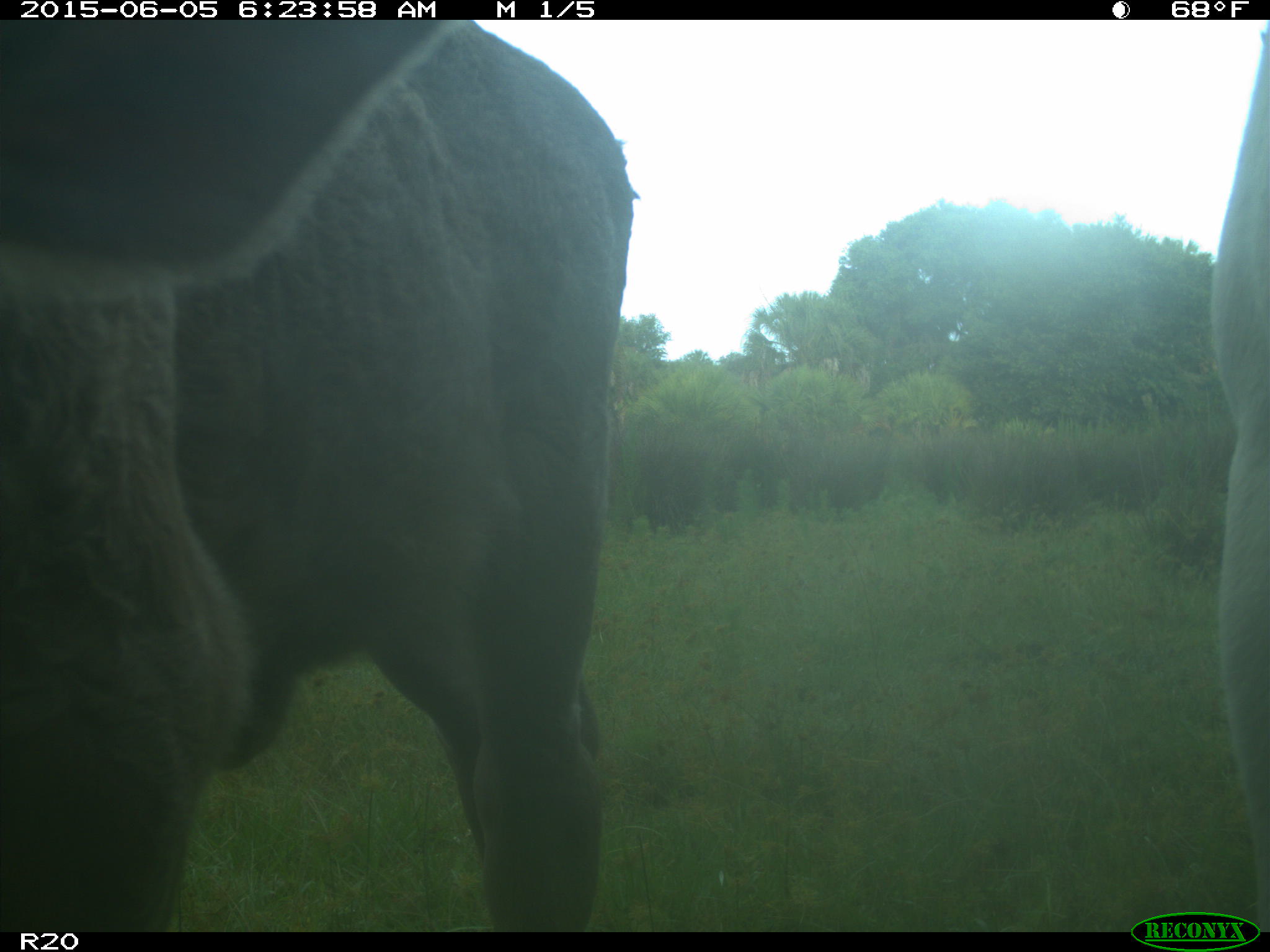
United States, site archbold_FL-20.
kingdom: Animalia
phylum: Chordata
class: Mammalia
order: Artiodactyla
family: Bovidae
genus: Bos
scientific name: Bos taurus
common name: domestic cow